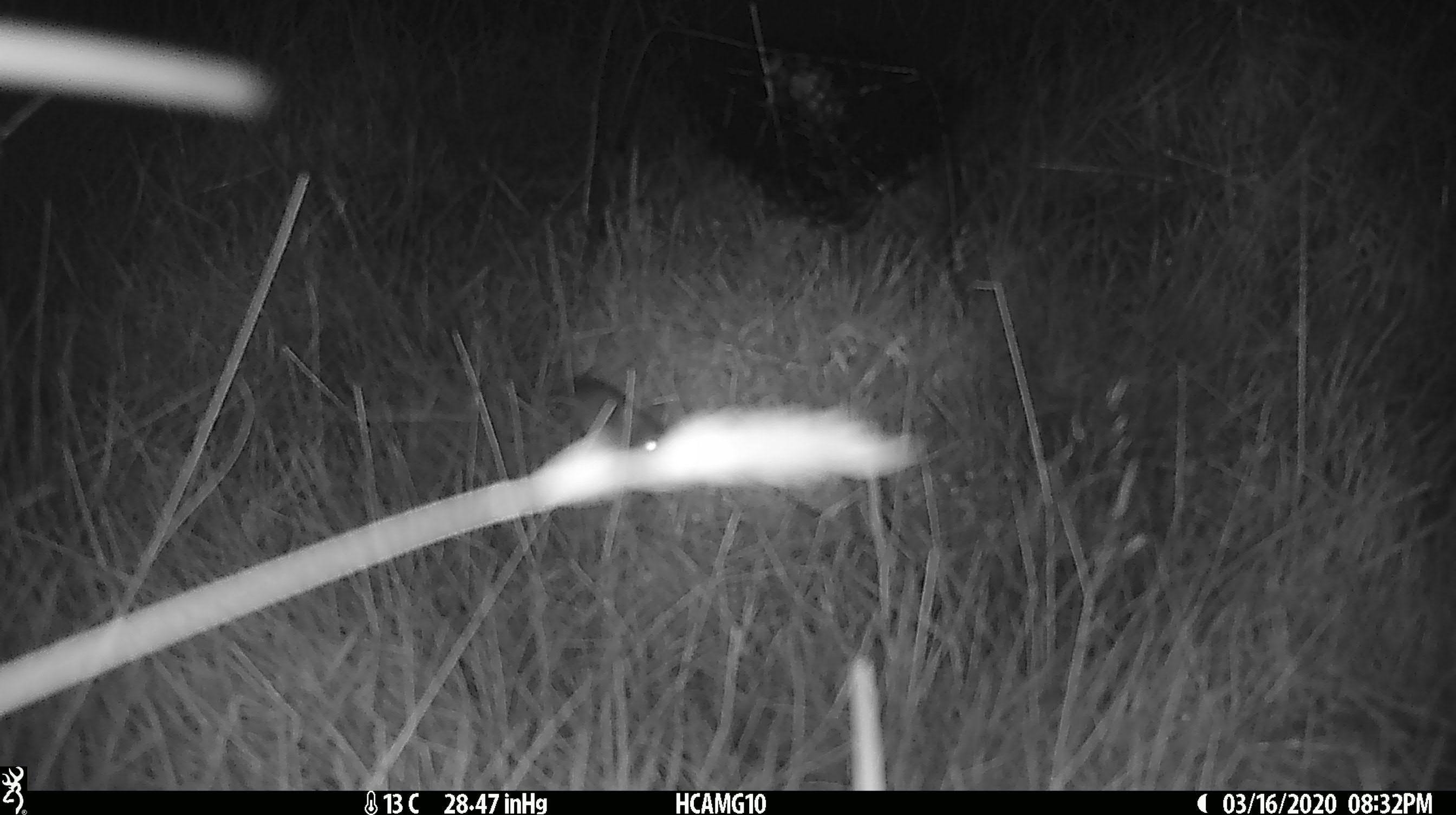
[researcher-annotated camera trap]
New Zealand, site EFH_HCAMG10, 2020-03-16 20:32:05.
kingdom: Animalia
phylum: Chordata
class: Mammalia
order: Rodentia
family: Muridae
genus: Mus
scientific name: Mus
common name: mouse